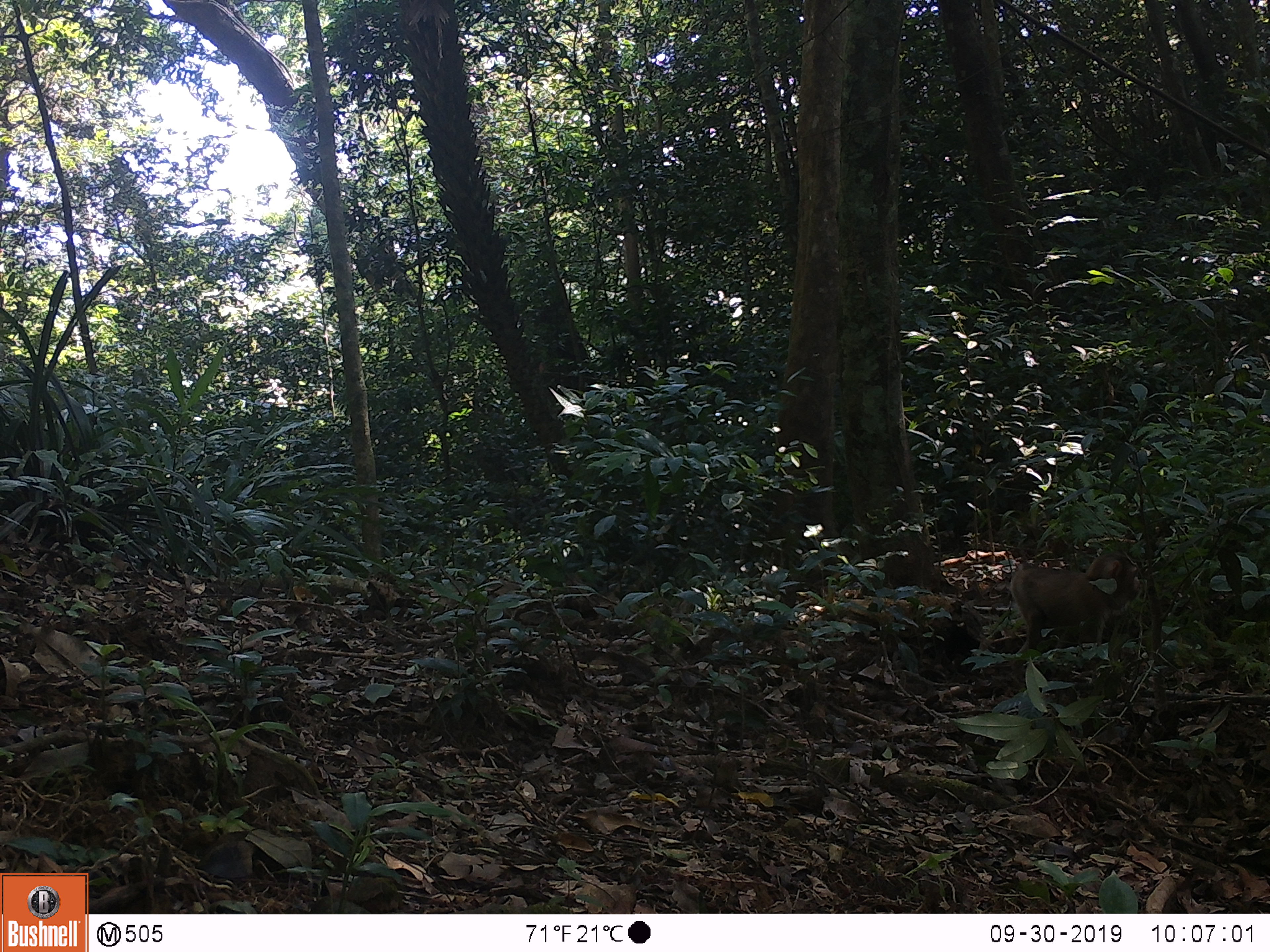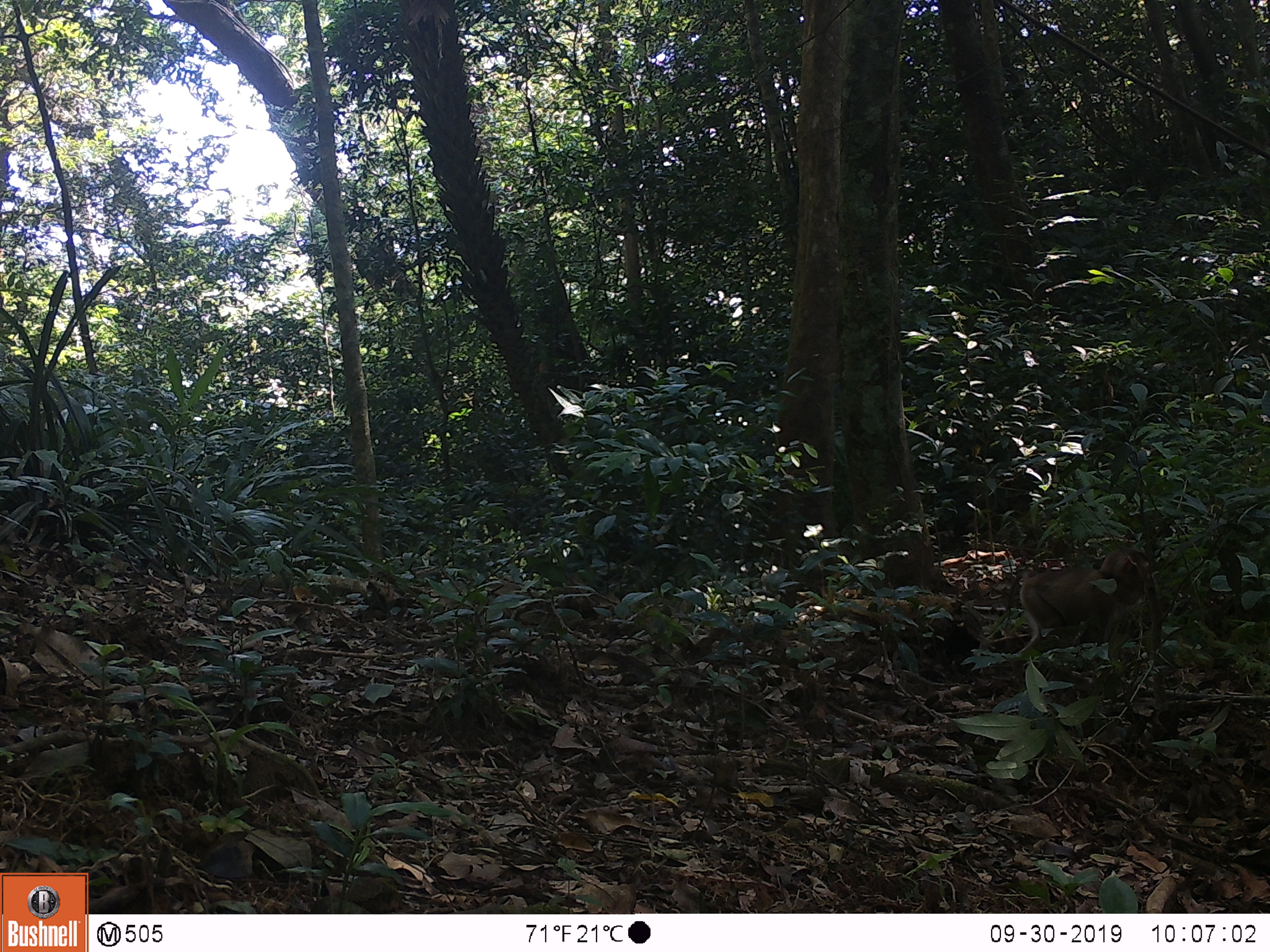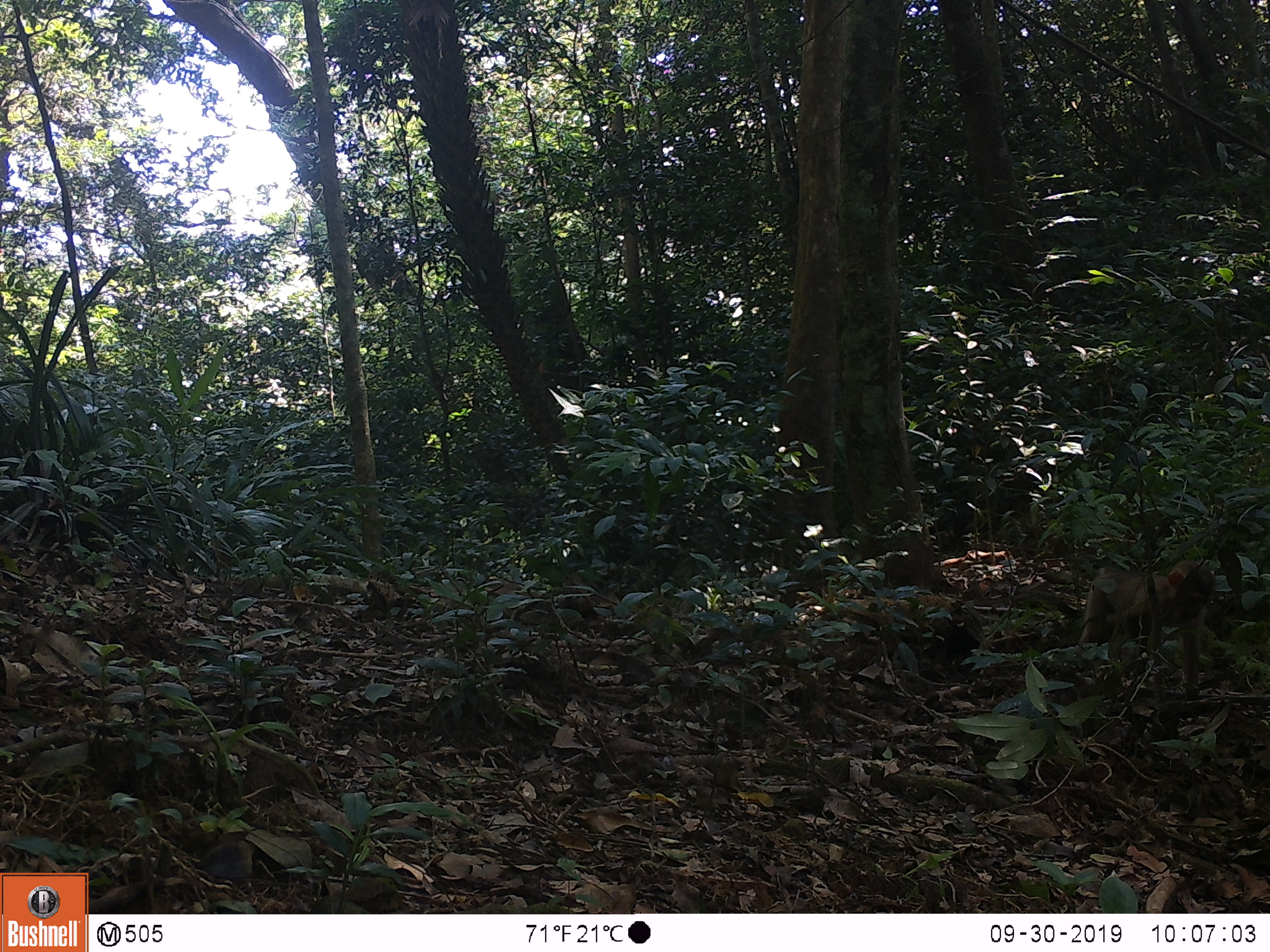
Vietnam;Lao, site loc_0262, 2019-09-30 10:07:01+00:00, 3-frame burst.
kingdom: Animalia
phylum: Chordata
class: Mammalia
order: Primates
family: Cercopithecidae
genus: Macaca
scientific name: Macaca nemestrina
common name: pig-tailed macaque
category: pig tailed macaque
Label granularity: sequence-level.